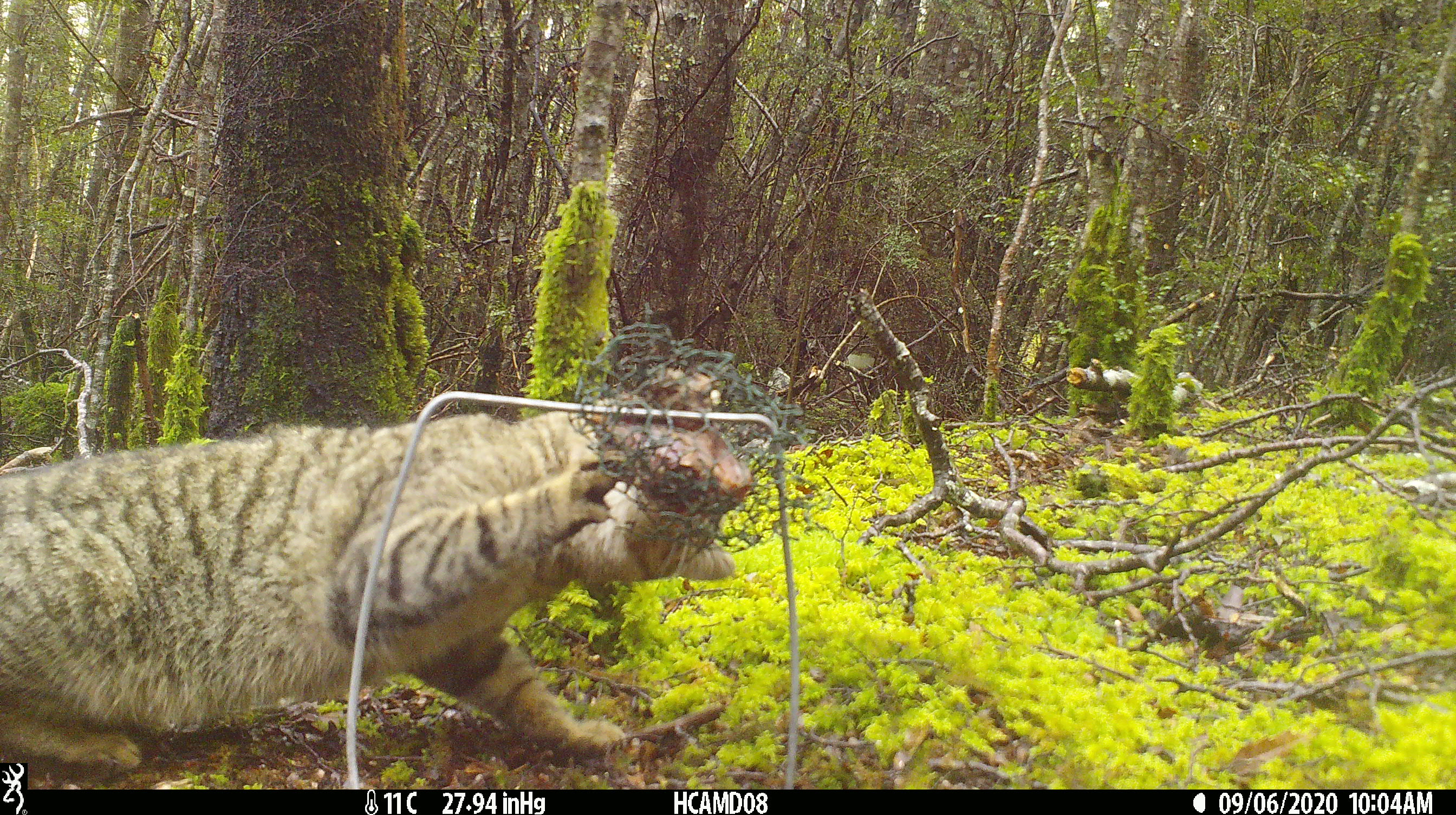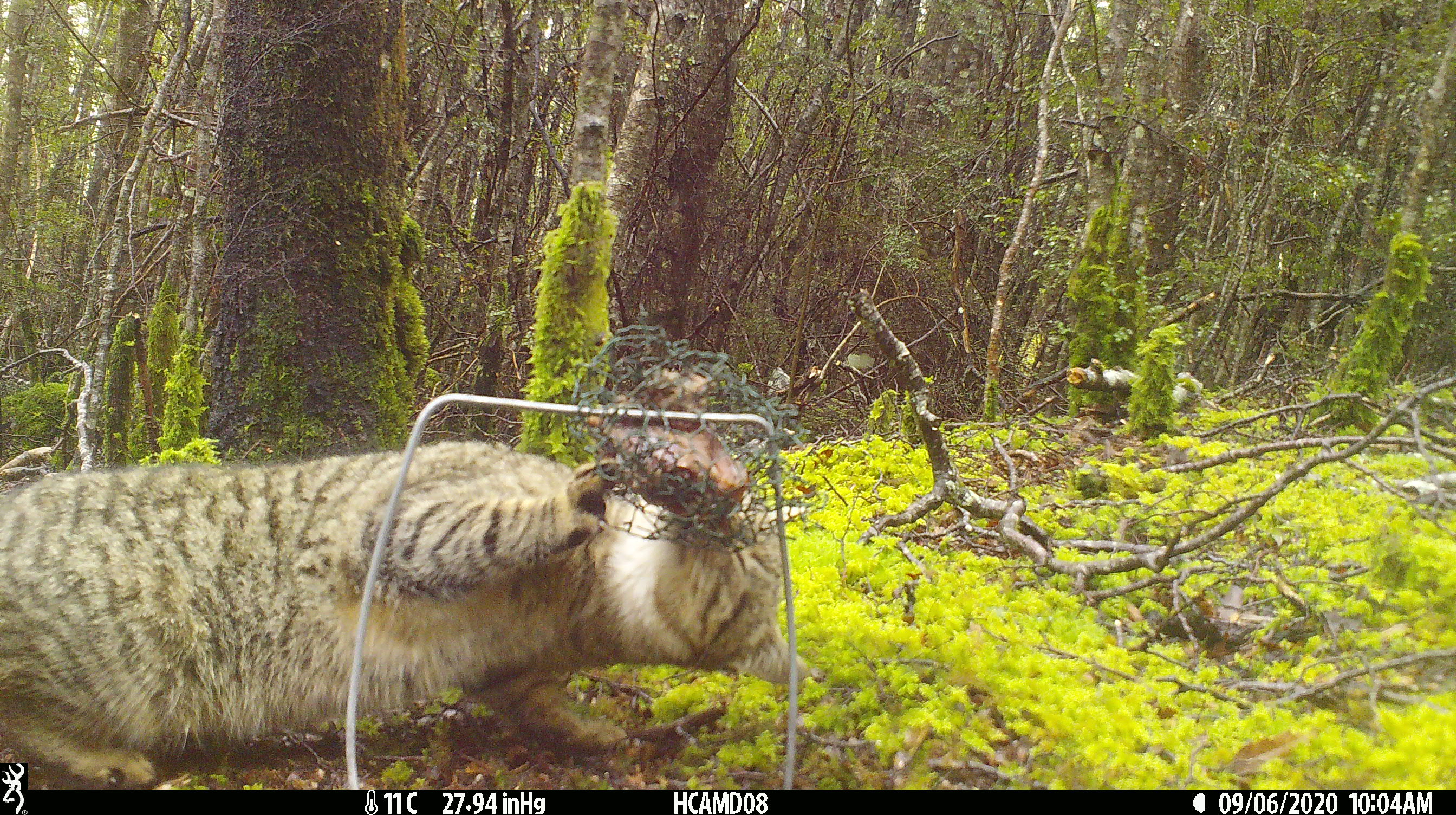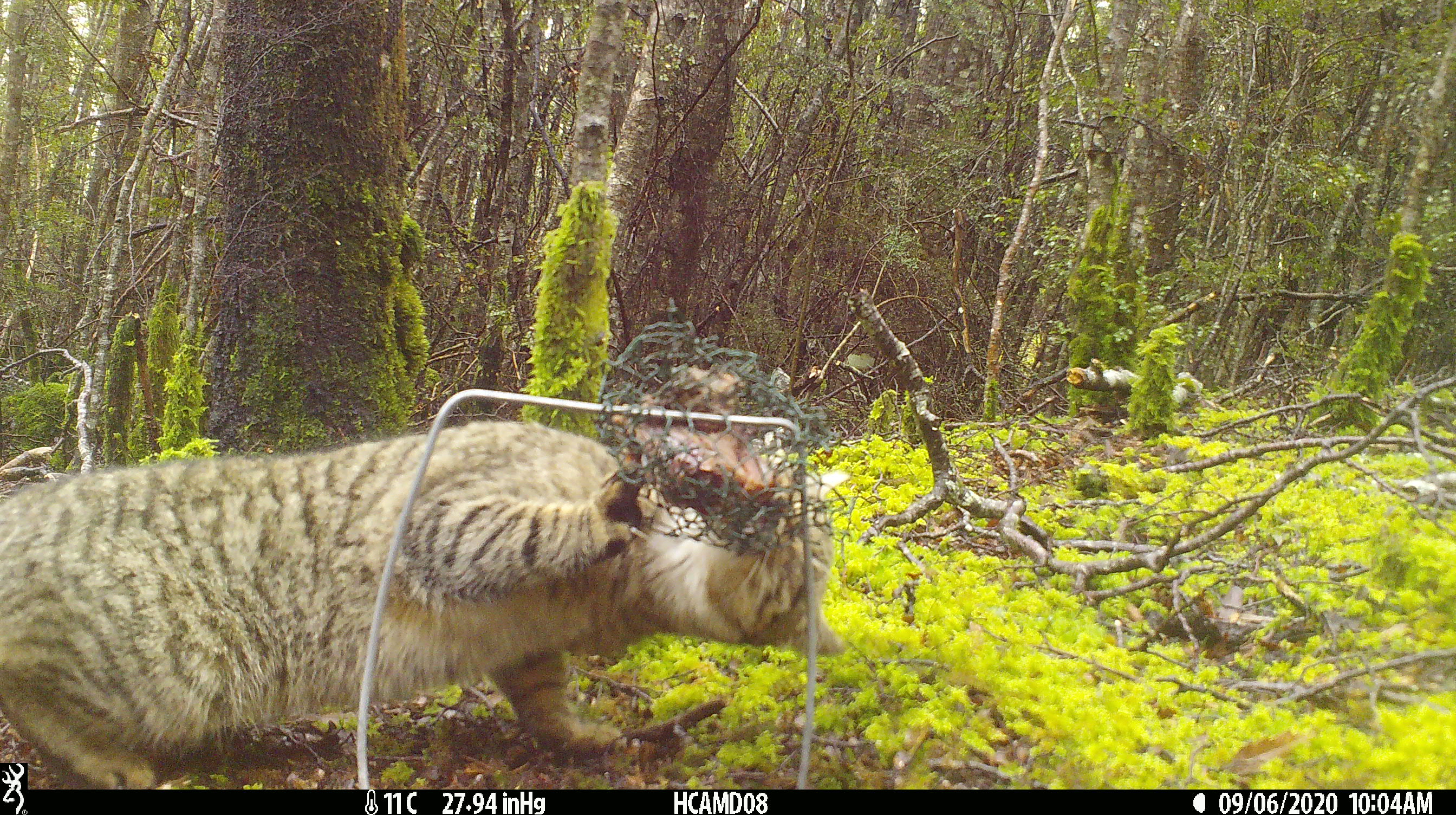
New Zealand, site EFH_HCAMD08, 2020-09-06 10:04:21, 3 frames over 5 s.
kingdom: Animalia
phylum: Chordata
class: Mammalia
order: Carnivora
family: Felidae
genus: Felis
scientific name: Felis catus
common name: domestic cat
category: cat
Cat (domestic cat) (Felis catus).